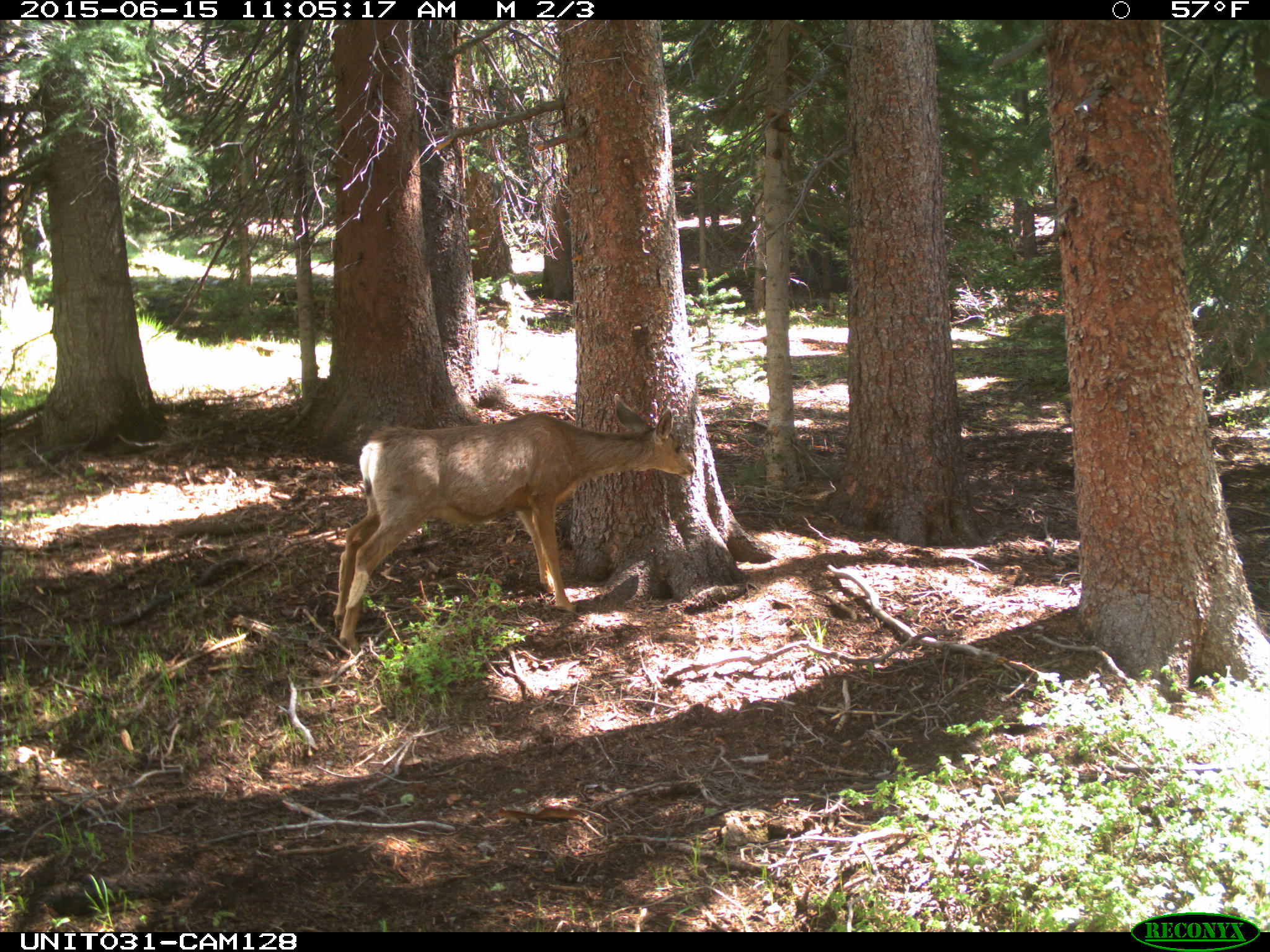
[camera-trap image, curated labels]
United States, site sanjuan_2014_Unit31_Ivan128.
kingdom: Animalia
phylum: Chordata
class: Mammalia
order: Artiodactyla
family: Cervidae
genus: Odocoileus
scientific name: Odocoileus hemionus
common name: mule deer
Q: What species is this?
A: Odocoileus hemionus (mule deer).